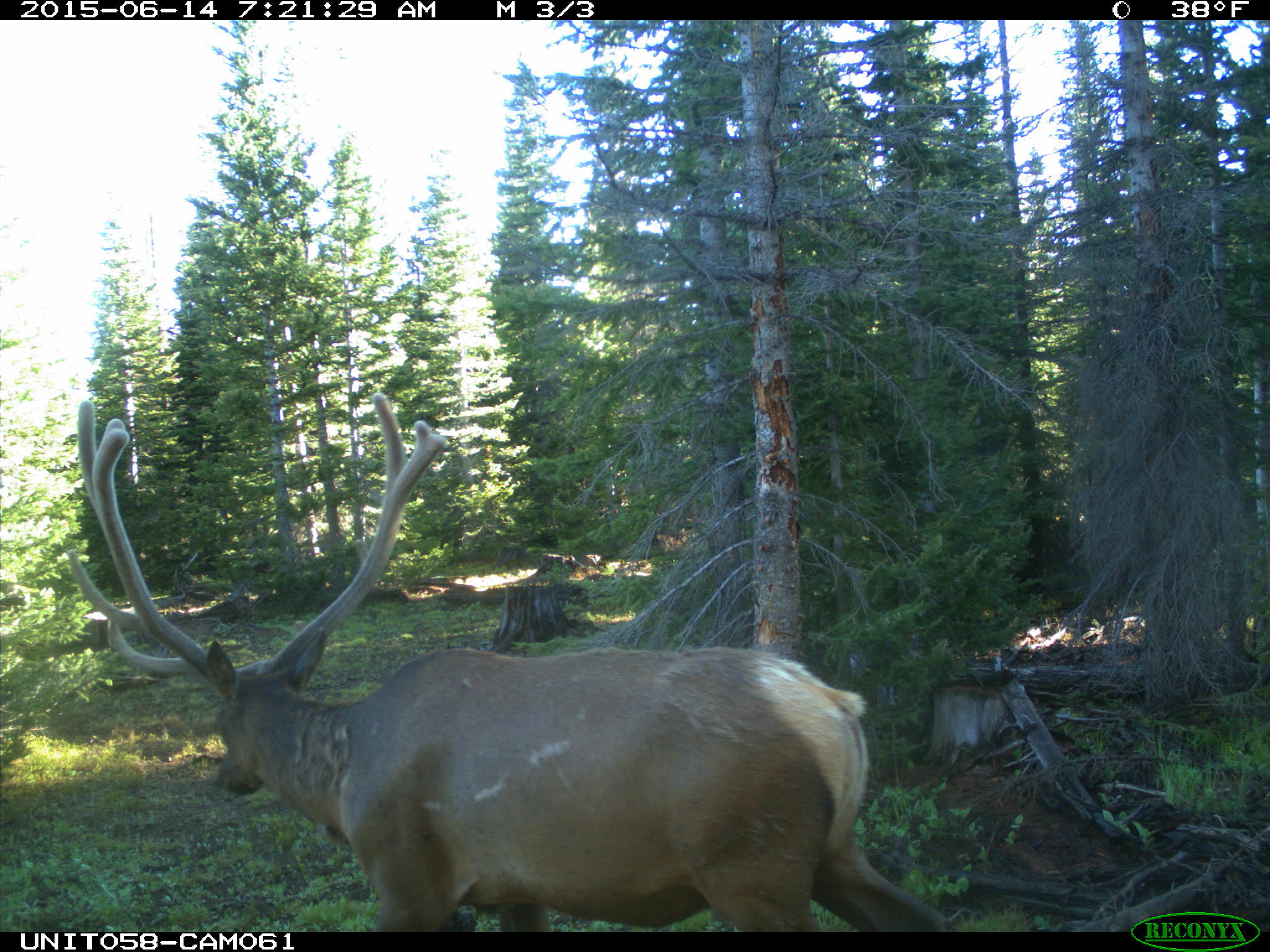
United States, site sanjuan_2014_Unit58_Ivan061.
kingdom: Animalia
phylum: Chordata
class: Mammalia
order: Artiodactyla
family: Cervidae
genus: Cervus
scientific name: Cervus elaphus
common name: red deer